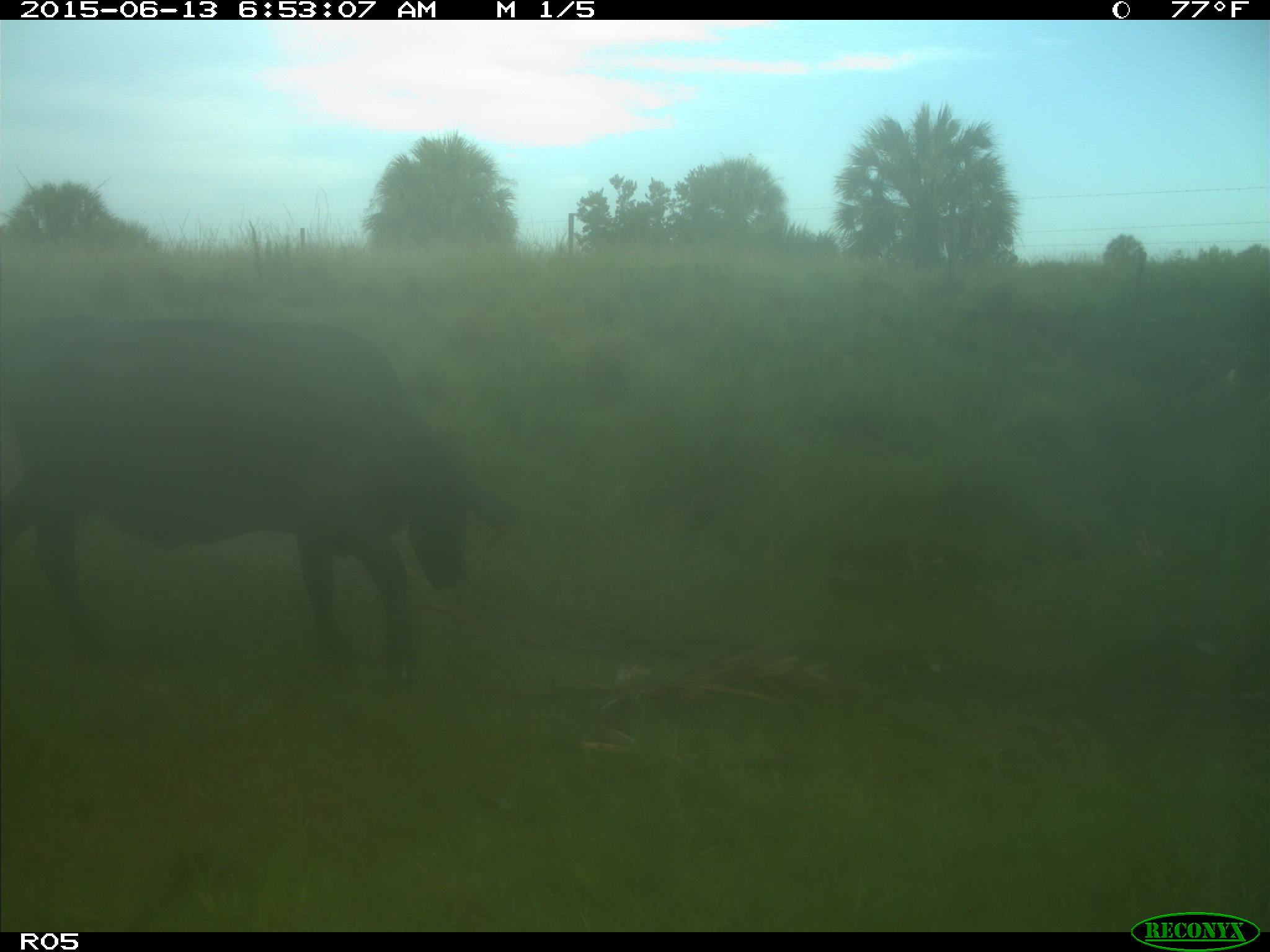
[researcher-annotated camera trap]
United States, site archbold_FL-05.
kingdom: Animalia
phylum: Chordata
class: Mammalia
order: Artiodactyla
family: Bovidae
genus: Bos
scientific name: Bos taurus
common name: domestic cow